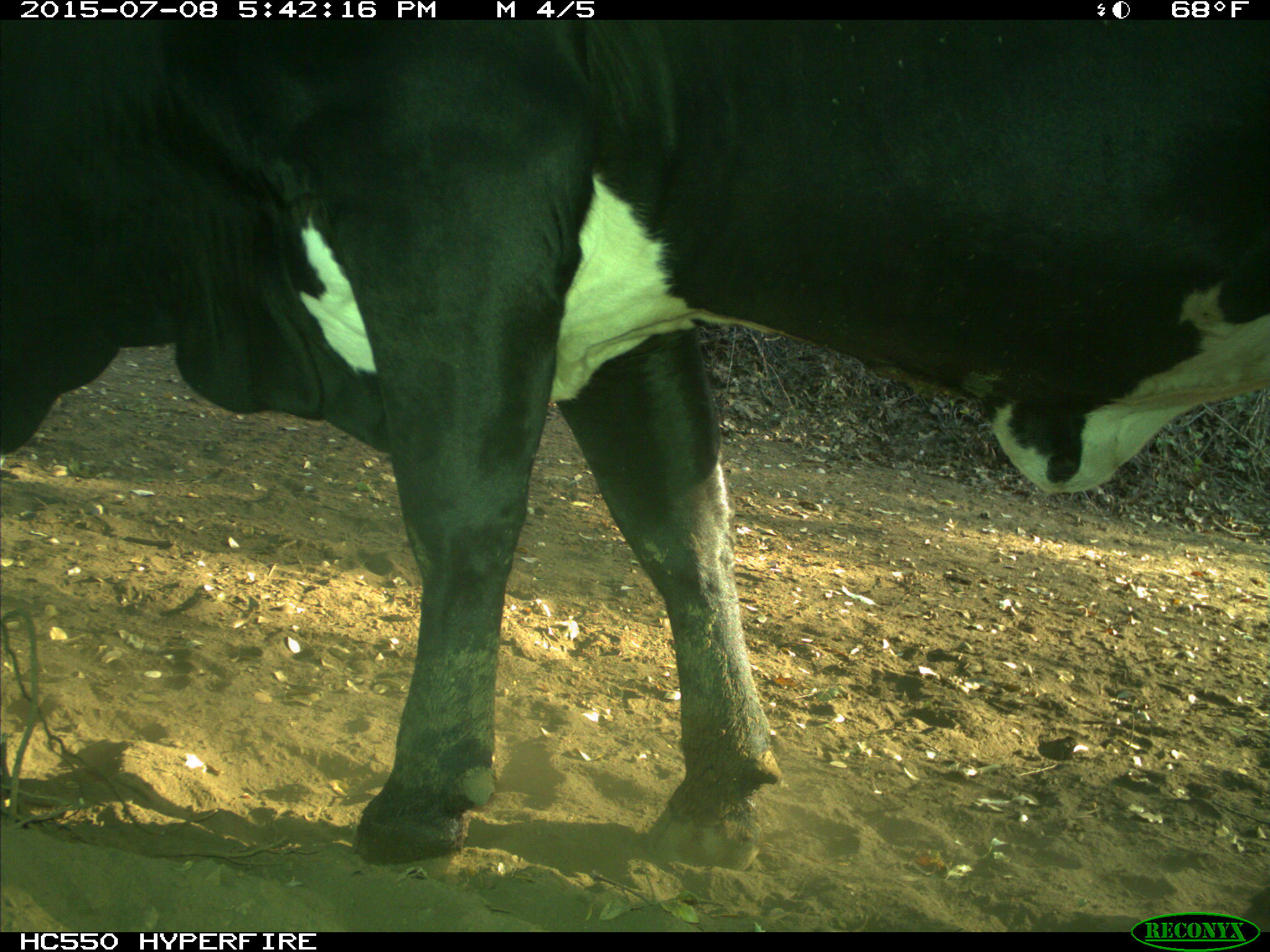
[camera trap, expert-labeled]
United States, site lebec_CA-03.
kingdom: Animalia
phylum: Chordata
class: Mammalia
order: Artiodactyla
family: Bovidae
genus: Bos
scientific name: Bos taurus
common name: domestic cow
Bos taurus (domestic cow).